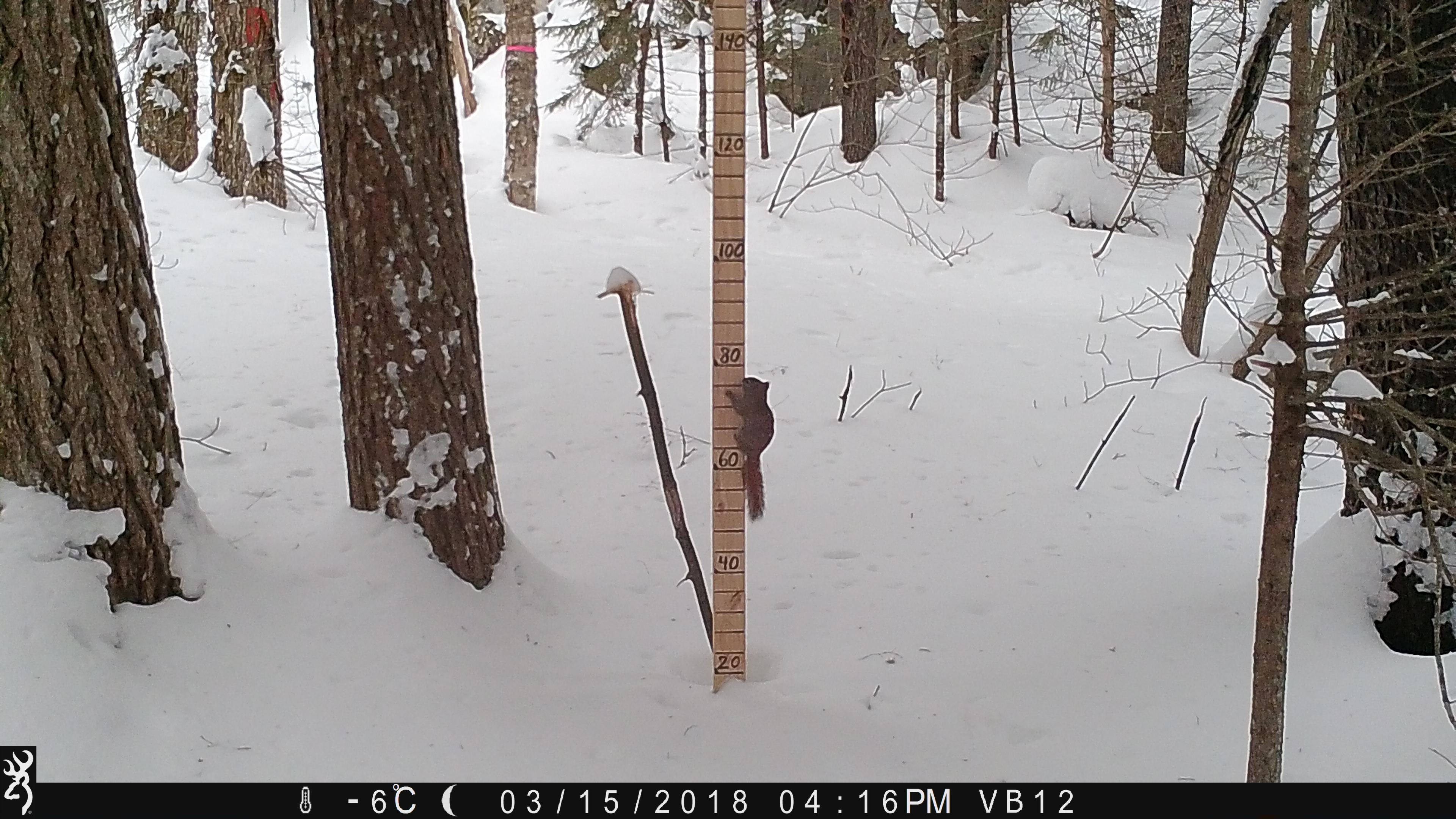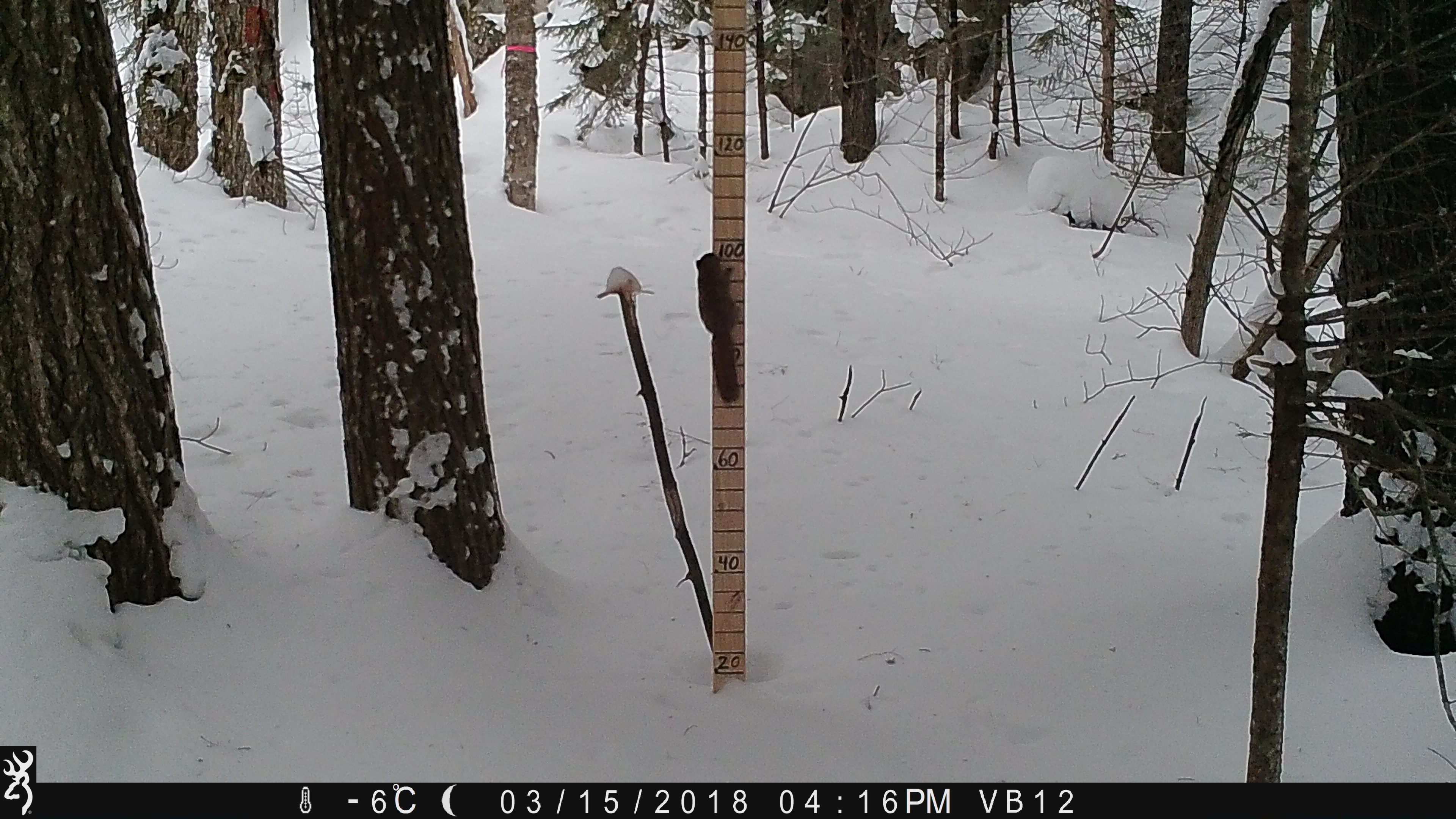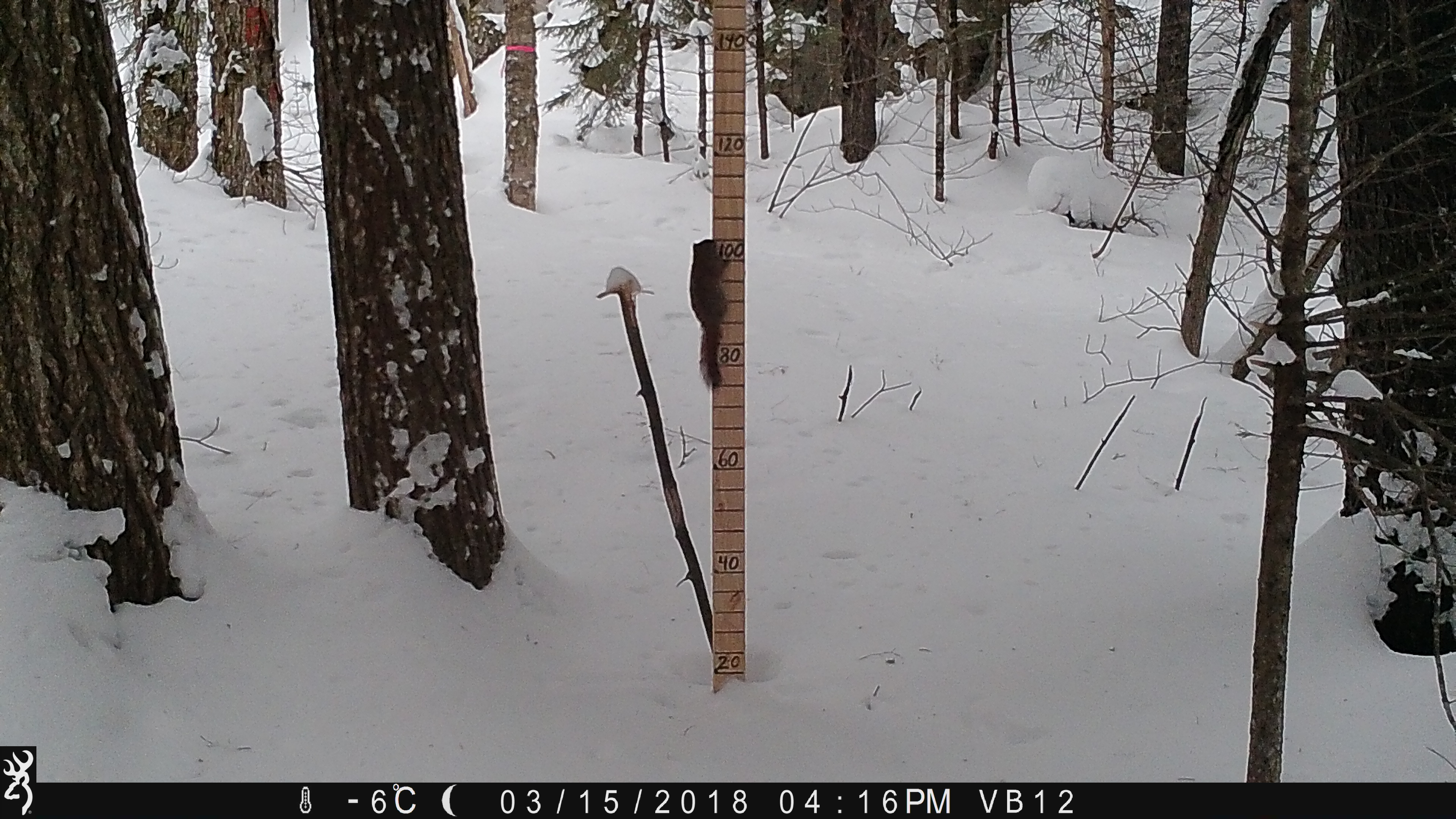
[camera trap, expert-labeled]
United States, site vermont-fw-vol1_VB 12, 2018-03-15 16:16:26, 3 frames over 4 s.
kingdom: Animalia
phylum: Chordata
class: Mammalia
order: Rodentia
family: Sciuridae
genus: Tamiasciurus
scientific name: Tamiasciurus hudsonicus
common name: red squirrel